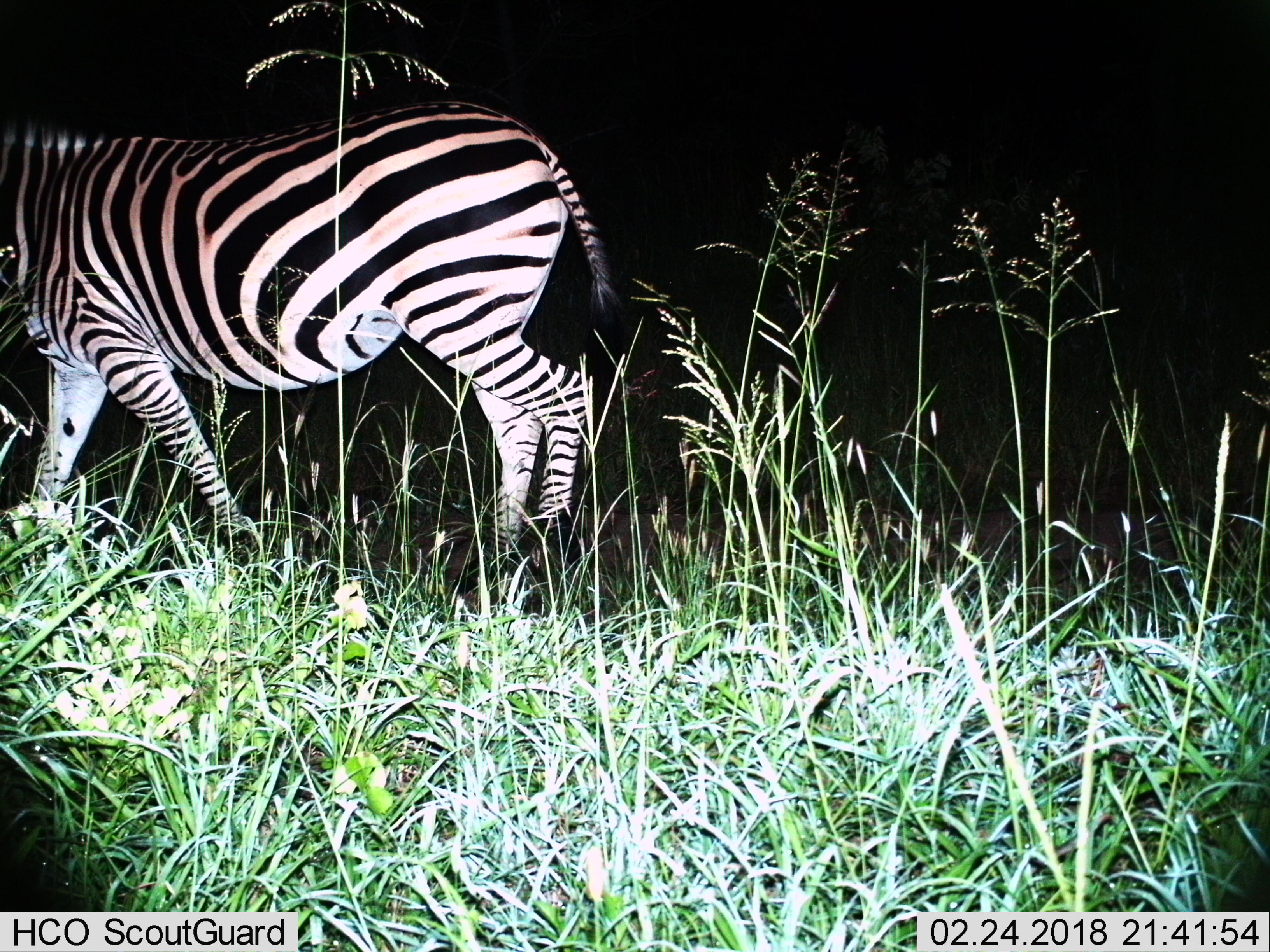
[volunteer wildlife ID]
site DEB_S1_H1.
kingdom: Animalia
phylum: Chordata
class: Mammalia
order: Perissodactyla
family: Equidae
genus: Equus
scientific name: Equus quagga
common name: plains zebra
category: zebraplains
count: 1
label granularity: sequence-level